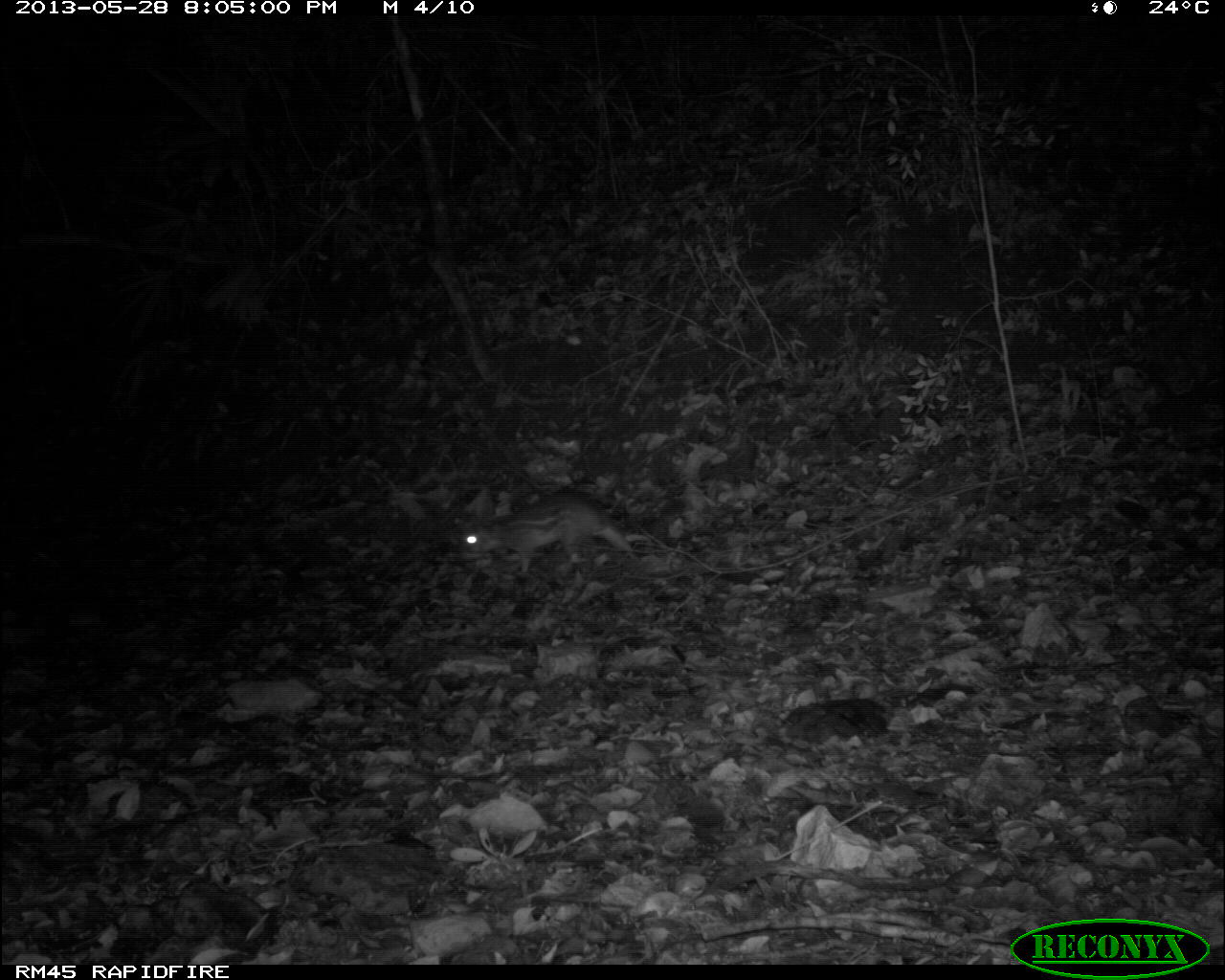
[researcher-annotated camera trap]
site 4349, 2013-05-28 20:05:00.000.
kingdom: Animalia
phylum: Chordata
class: Mammalia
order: Rodentia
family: Cuniculidae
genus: Cuniculus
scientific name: Cuniculus paca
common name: lowland paca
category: agouti paca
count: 1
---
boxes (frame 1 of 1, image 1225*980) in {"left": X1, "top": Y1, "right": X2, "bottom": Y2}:
agouti paca: {"left": 457, "top": 490, "right": 637, "bottom": 572}